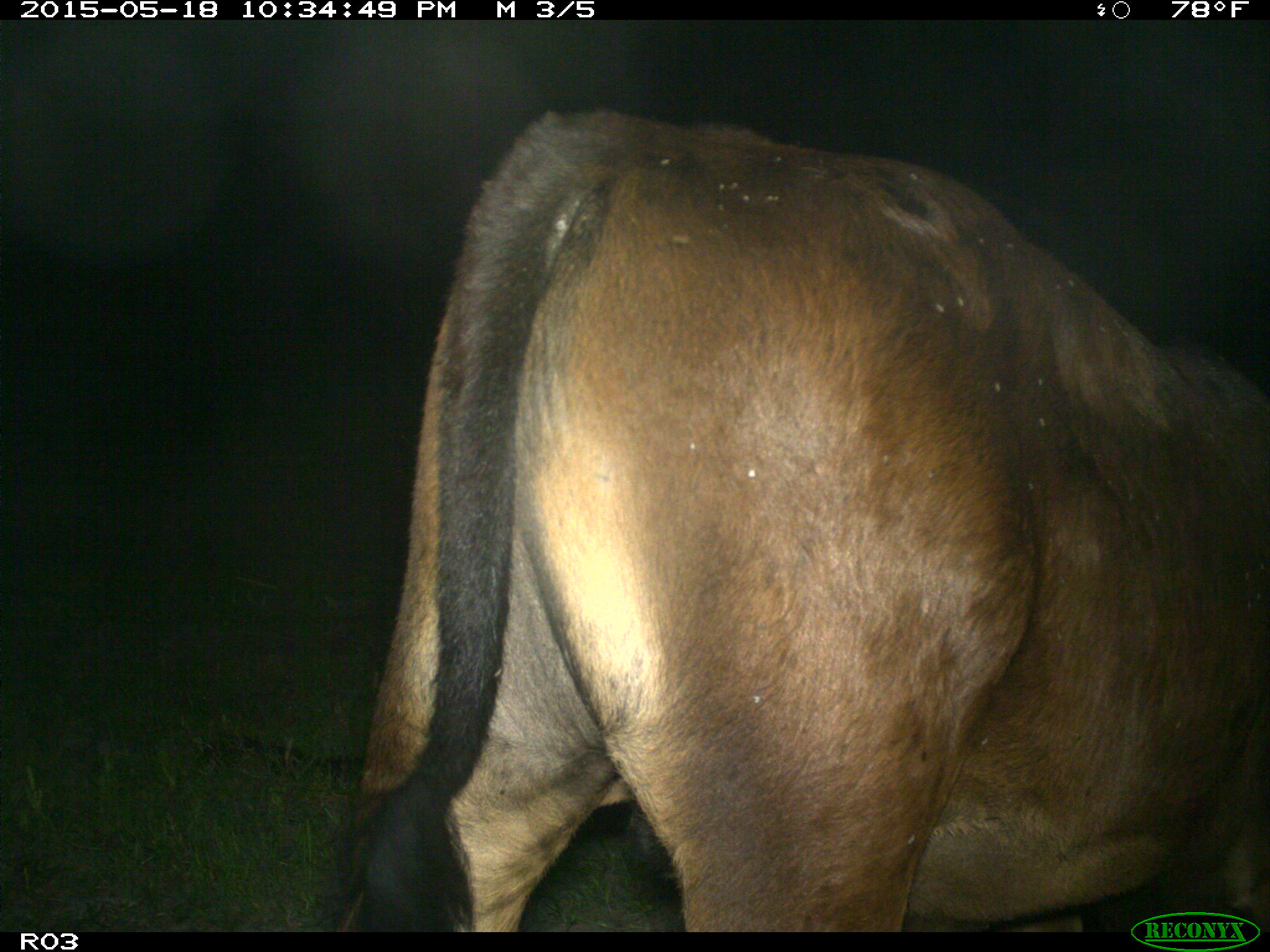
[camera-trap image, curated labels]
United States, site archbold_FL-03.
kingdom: Animalia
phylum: Chordata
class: Mammalia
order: Artiodactyla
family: Bovidae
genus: Bos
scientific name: Bos taurus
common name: domestic cow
Bos taurus (domestic cow).